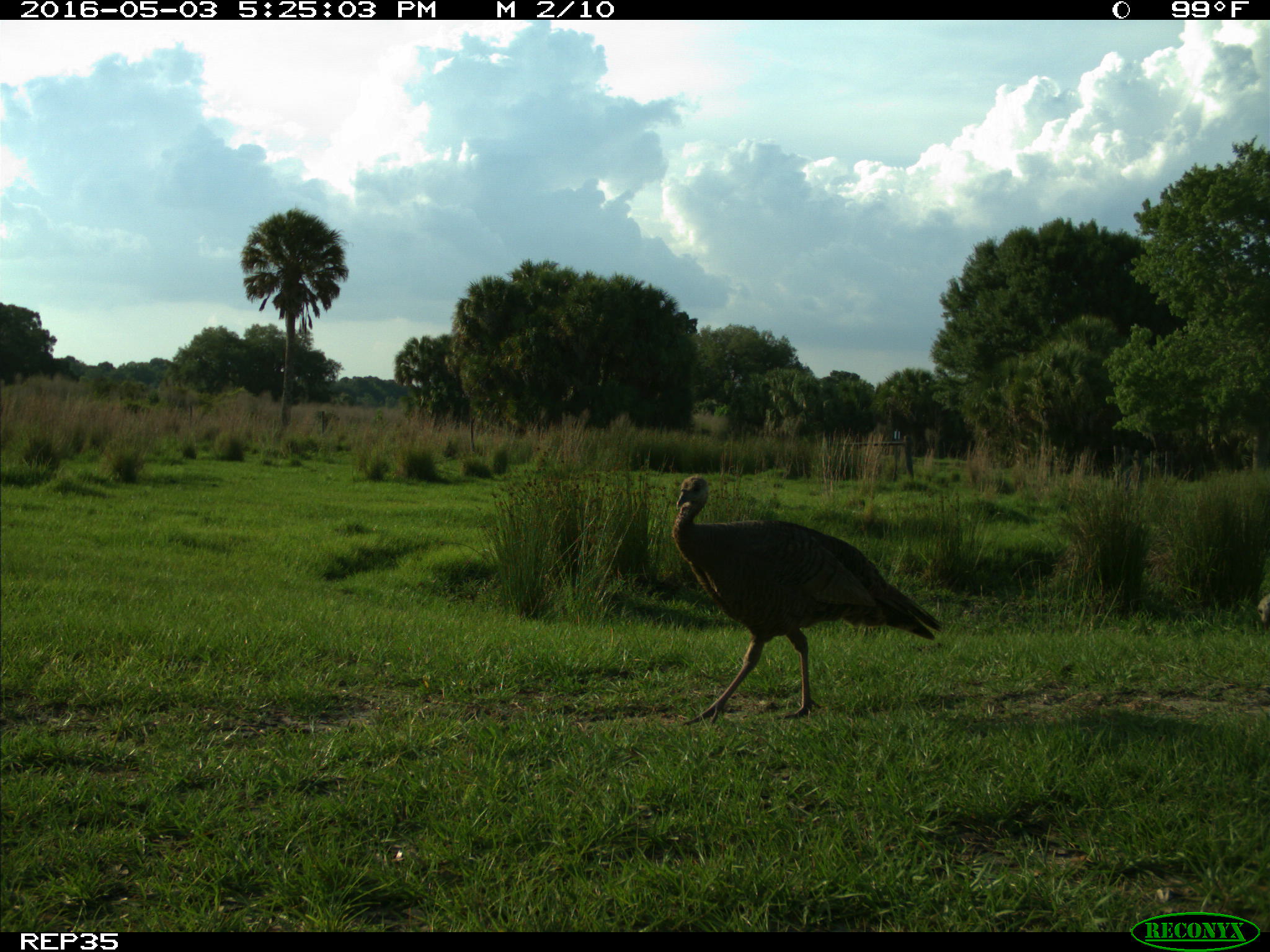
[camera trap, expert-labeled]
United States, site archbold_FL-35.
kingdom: Animalia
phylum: Chordata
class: Aves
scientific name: Aves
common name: birds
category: unidentified bird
Unidentified bird (birds) (Aves).